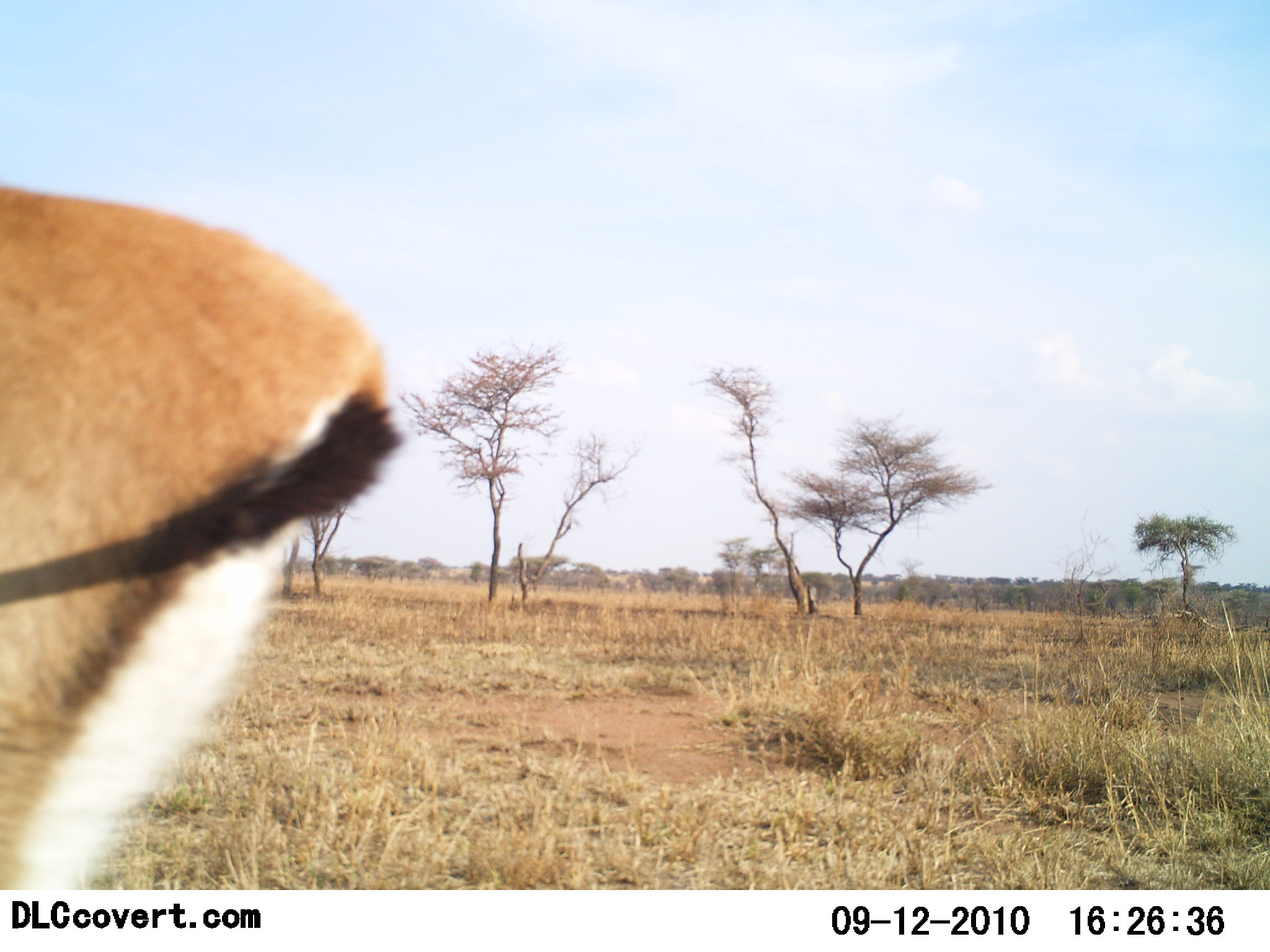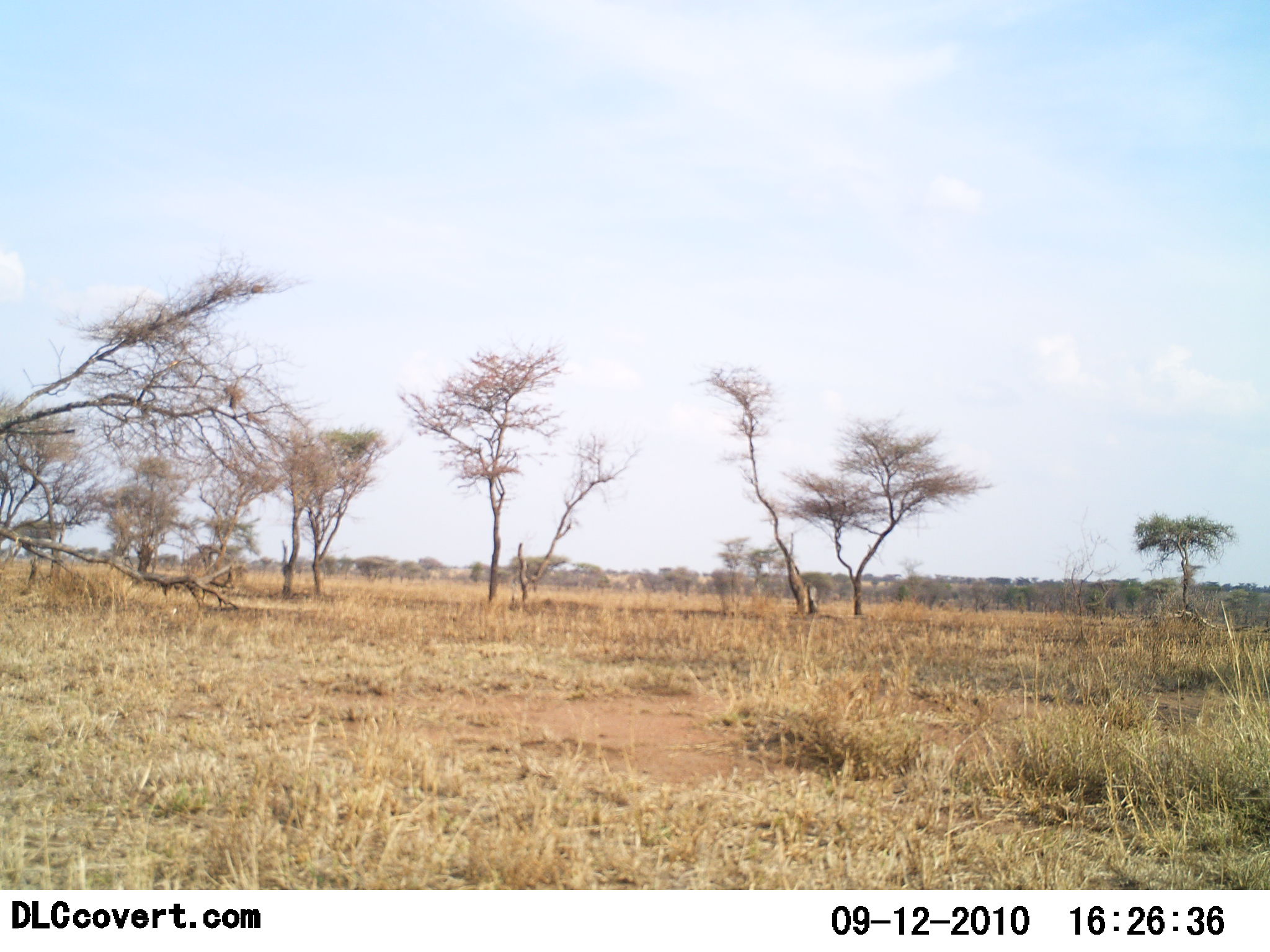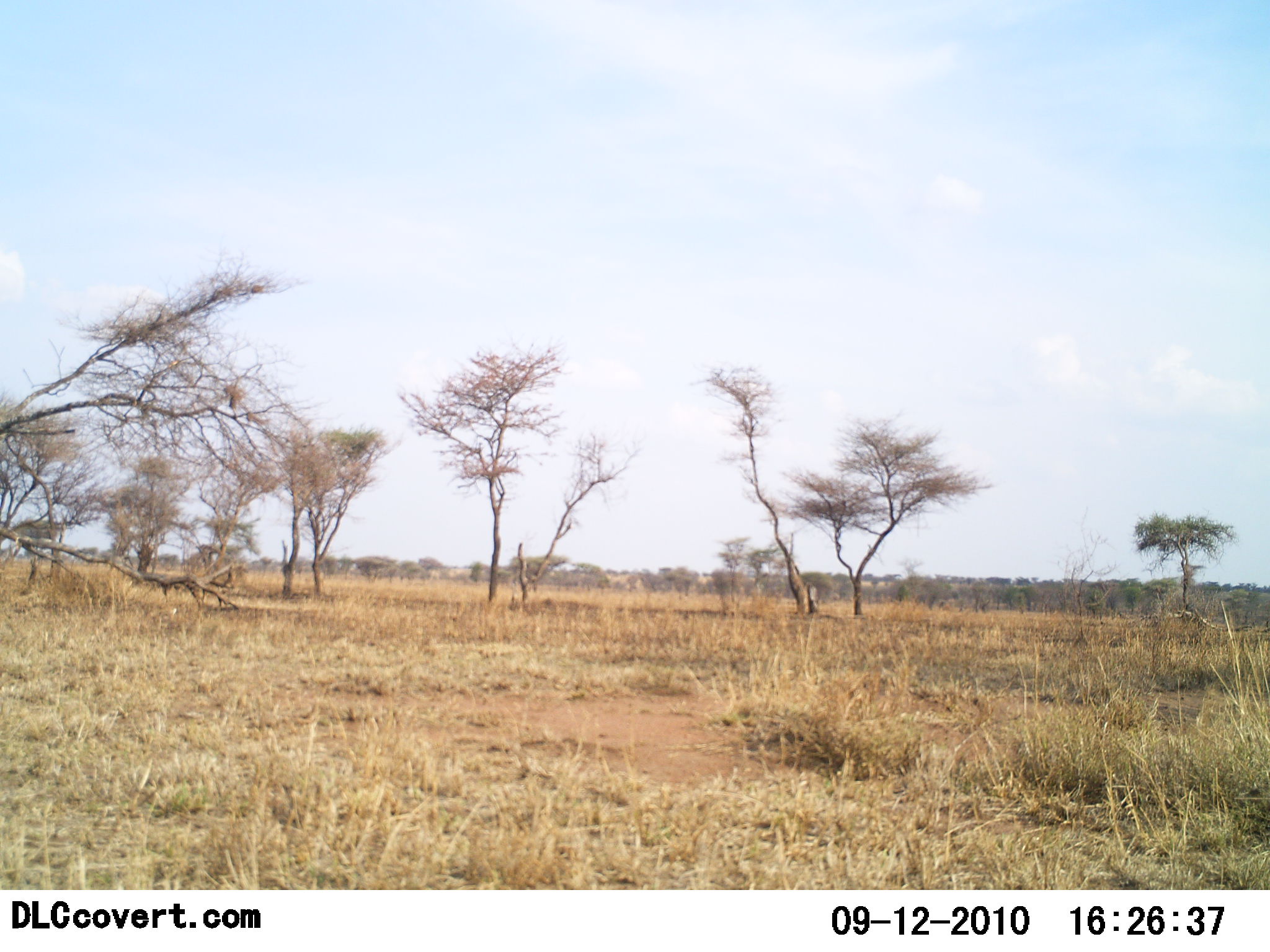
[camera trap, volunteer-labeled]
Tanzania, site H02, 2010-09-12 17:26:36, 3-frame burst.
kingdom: Animalia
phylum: Chordata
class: Mammalia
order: Artiodactyla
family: Bovidae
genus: Eudorcas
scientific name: Eudorcas thomsonii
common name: thomson's gazelle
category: gazellethomsons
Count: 1.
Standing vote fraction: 27%.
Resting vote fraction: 0%.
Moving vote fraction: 73%.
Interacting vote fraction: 0%.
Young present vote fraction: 0%.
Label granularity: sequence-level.